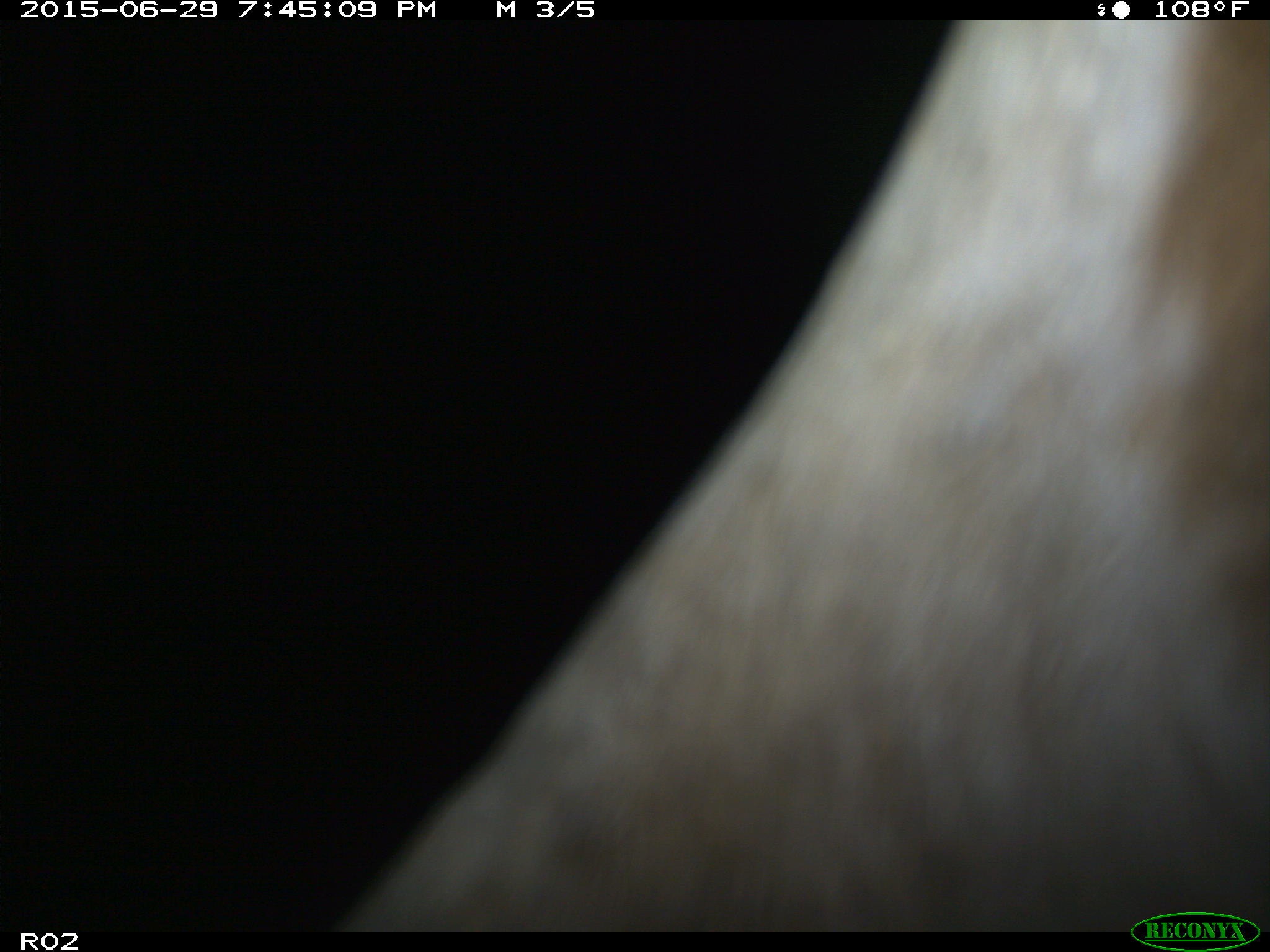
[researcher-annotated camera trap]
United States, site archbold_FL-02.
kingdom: Animalia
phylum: Chordata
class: Mammalia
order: Artiodactyla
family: Bovidae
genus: Bos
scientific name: Bos taurus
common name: domestic cow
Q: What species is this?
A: Bos taurus (domestic cow).